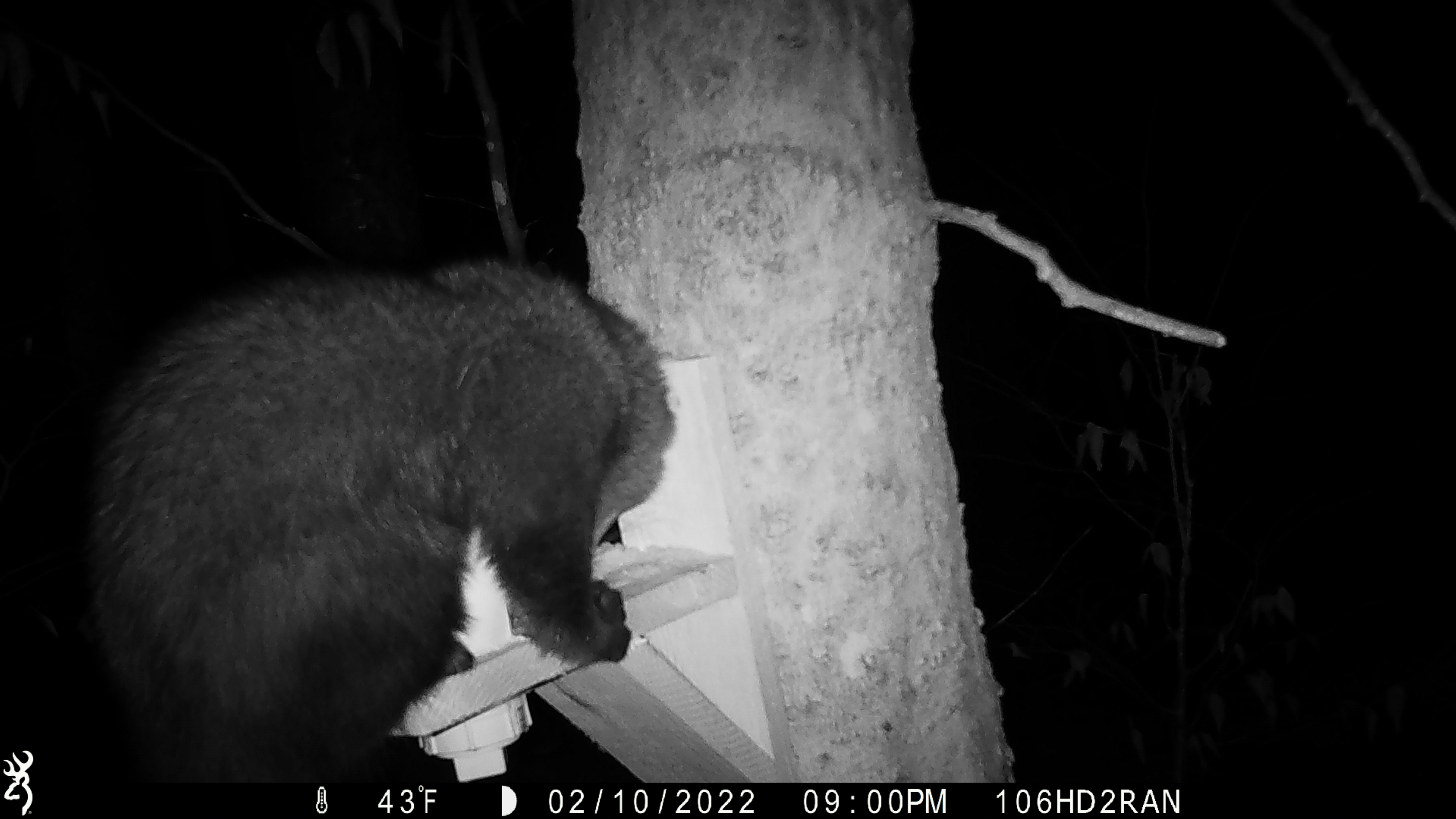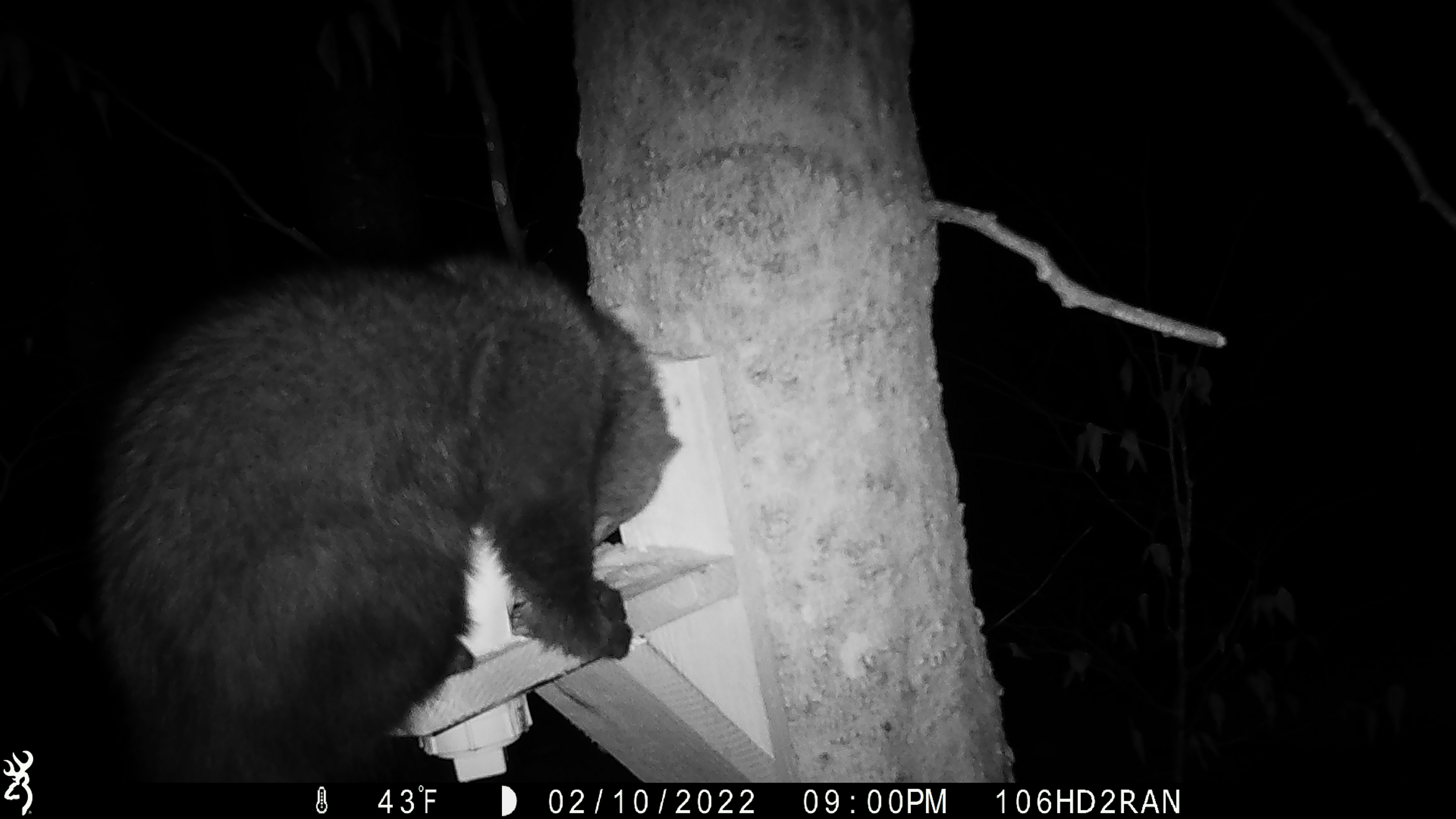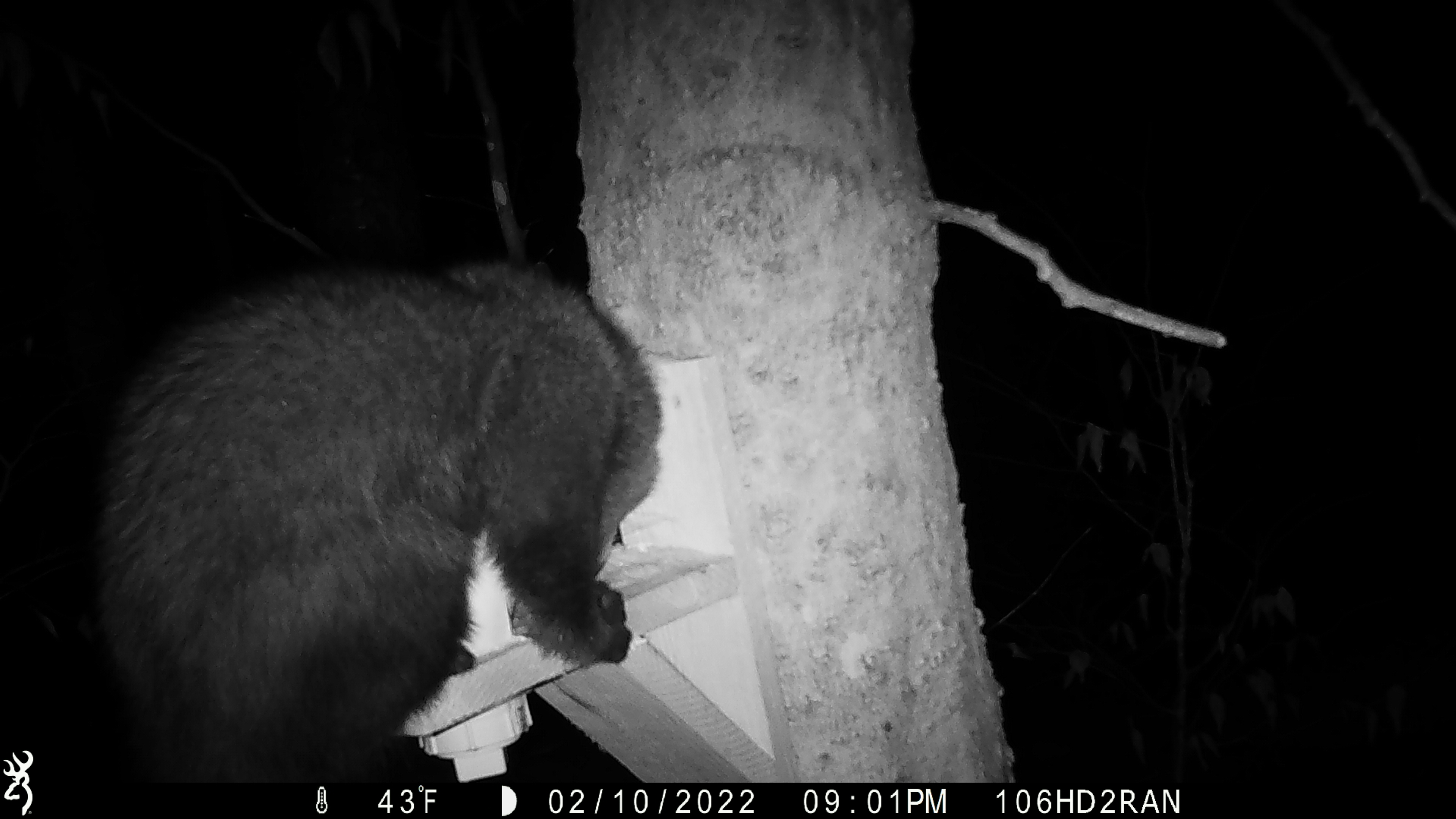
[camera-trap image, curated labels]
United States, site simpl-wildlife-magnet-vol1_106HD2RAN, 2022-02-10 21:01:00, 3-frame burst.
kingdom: Animalia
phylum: Chordata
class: Mammalia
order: Carnivora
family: Mustelidae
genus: Pekania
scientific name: Pekania pennanti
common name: fisher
Fisher (Pekania pennanti).